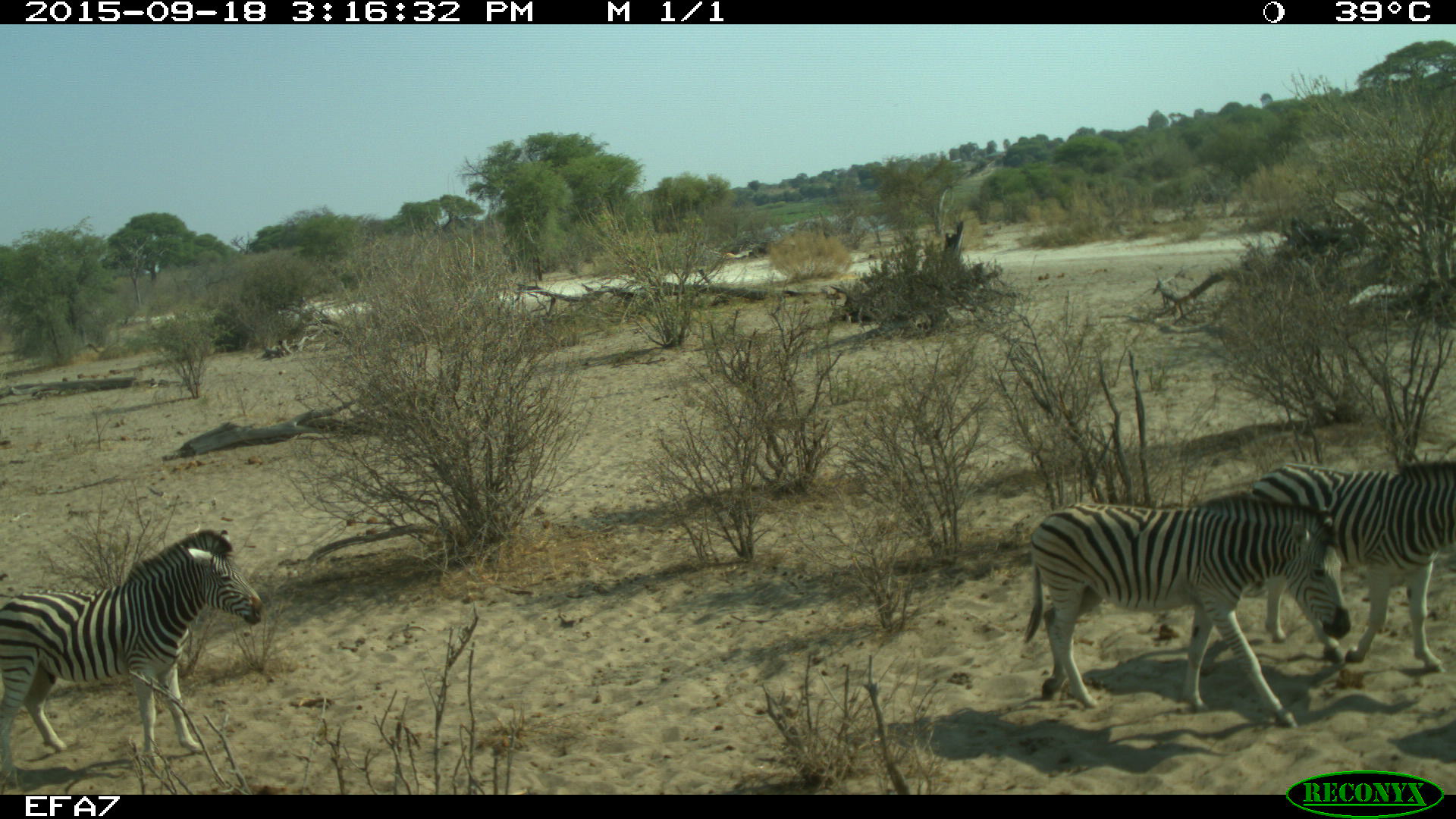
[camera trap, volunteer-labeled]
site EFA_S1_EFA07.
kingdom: Animalia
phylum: Chordata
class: Mammalia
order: Perissodactyla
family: Equidae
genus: Equus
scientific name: Equus quagga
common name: plains zebra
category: zebraplains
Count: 3.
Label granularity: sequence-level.